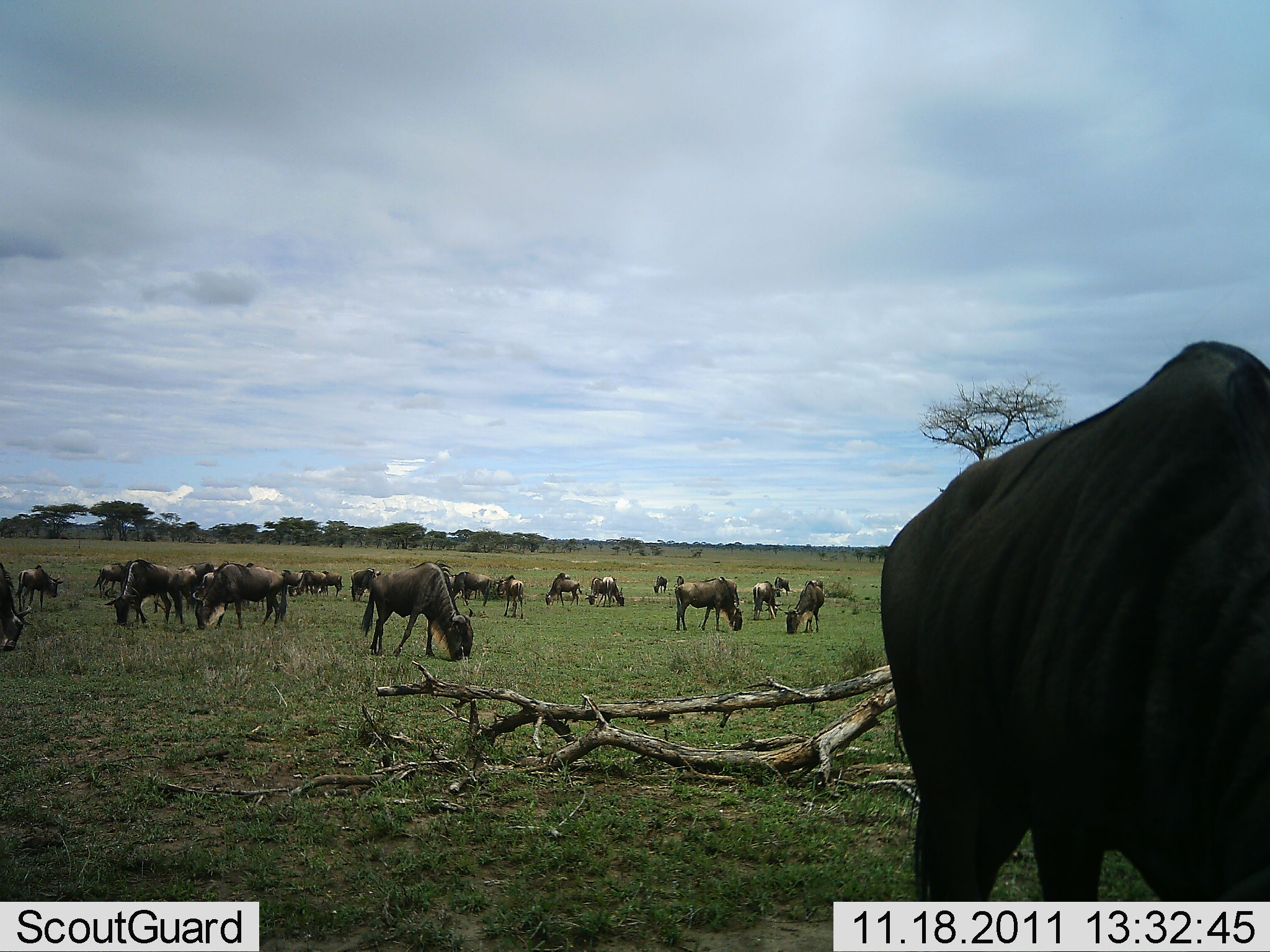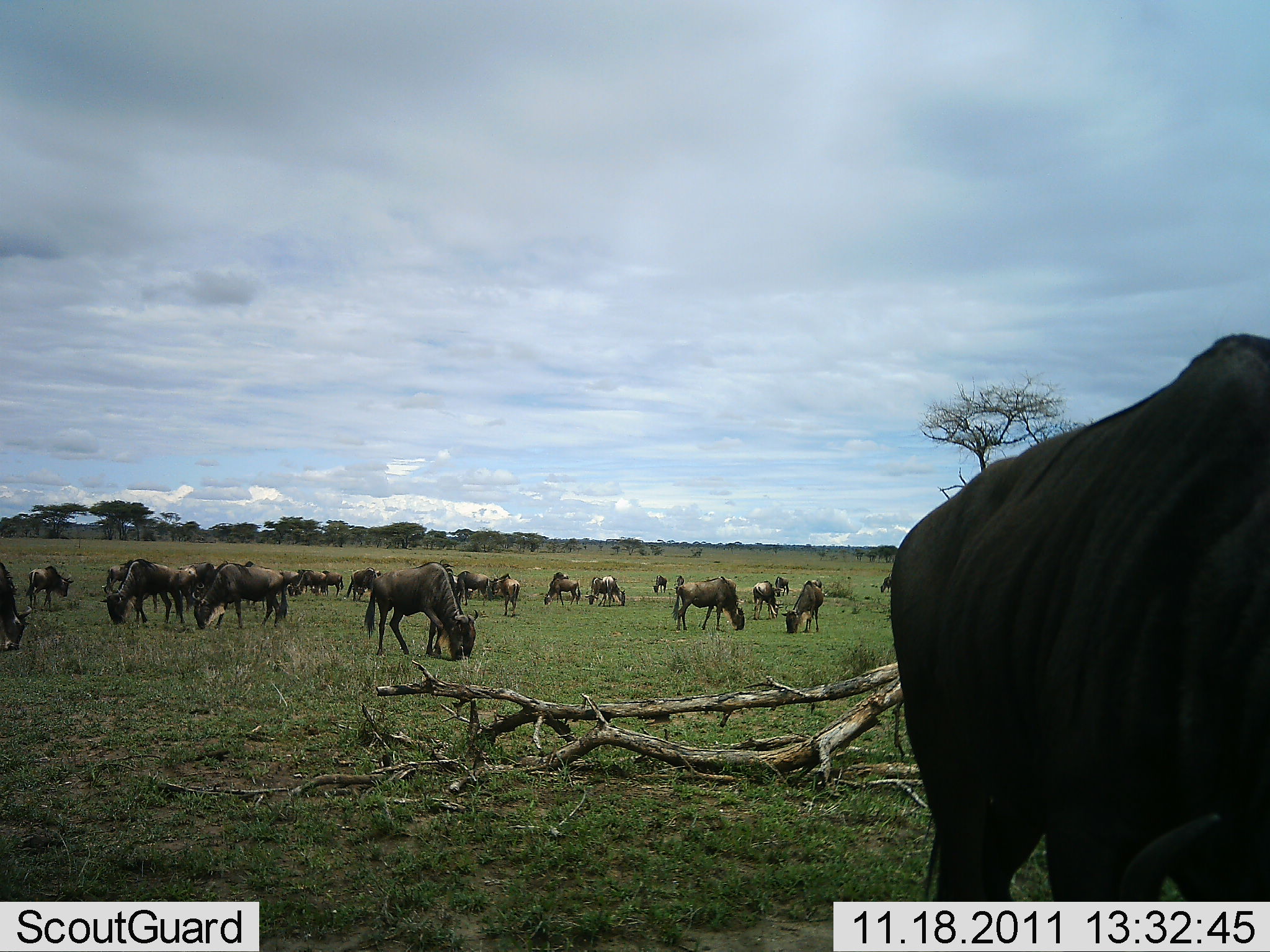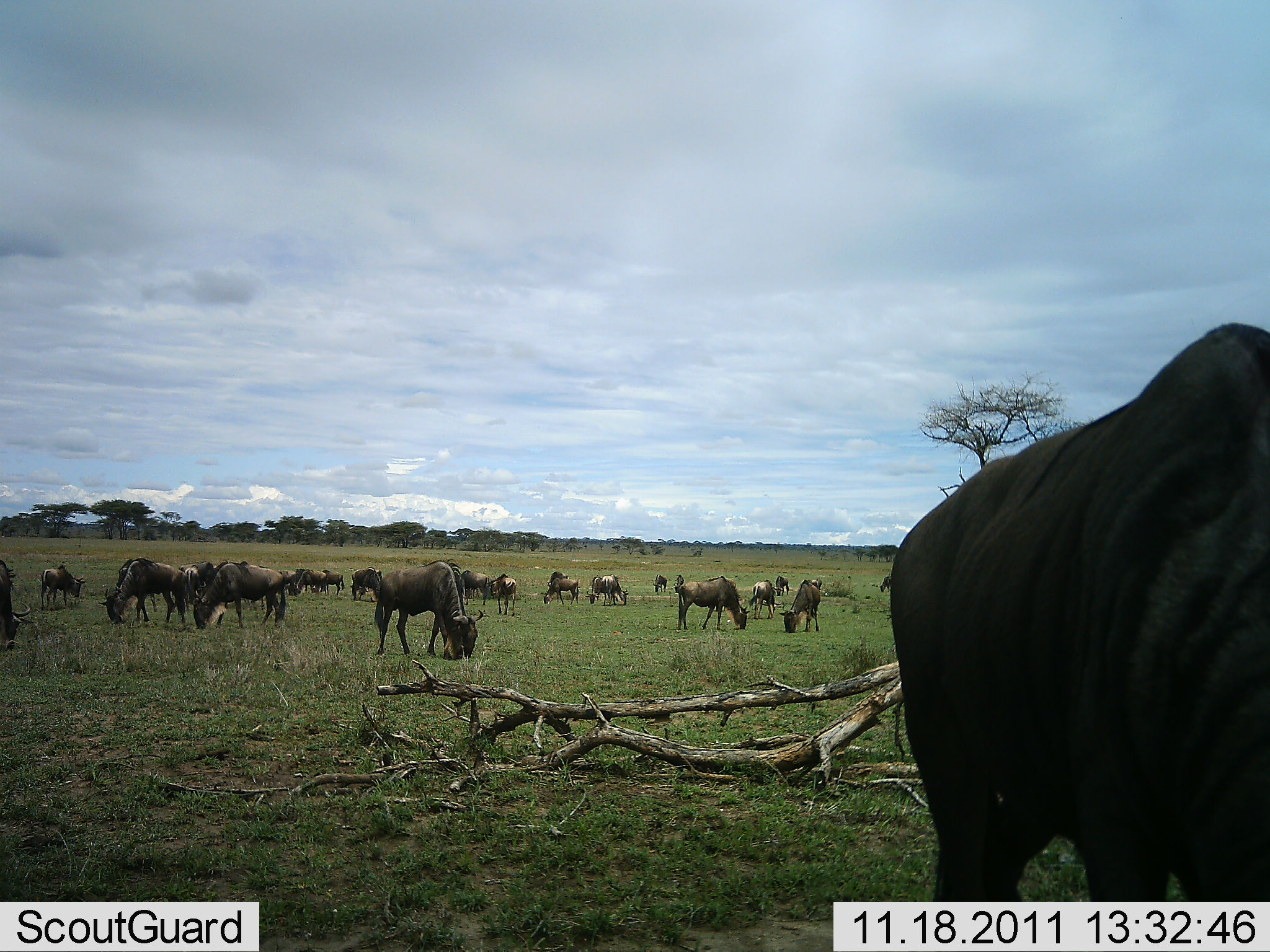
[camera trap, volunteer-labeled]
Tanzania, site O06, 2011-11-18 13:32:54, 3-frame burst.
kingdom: Animalia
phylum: Chordata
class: Mammalia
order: Artiodactyla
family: Bovidae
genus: Connochaetes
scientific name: Connochaetes taurinus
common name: blue wildebeest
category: wildebeest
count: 11-50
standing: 21%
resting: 0%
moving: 14%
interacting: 7%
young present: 0%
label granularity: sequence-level